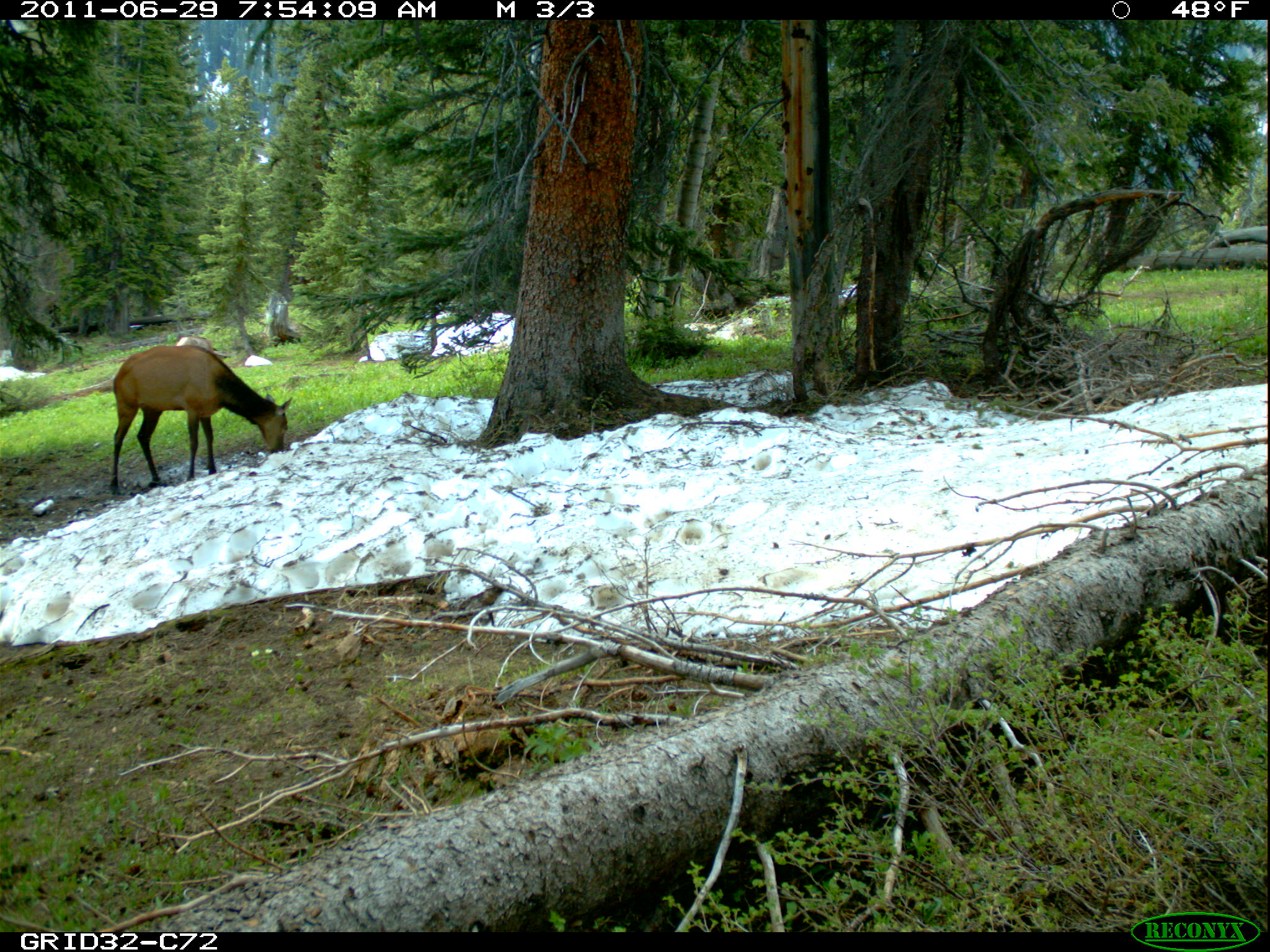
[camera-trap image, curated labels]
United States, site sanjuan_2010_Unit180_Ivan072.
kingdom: Animalia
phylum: Chordata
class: Mammalia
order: Artiodactyla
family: Cervidae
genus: Cervus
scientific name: Cervus elaphus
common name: red deer